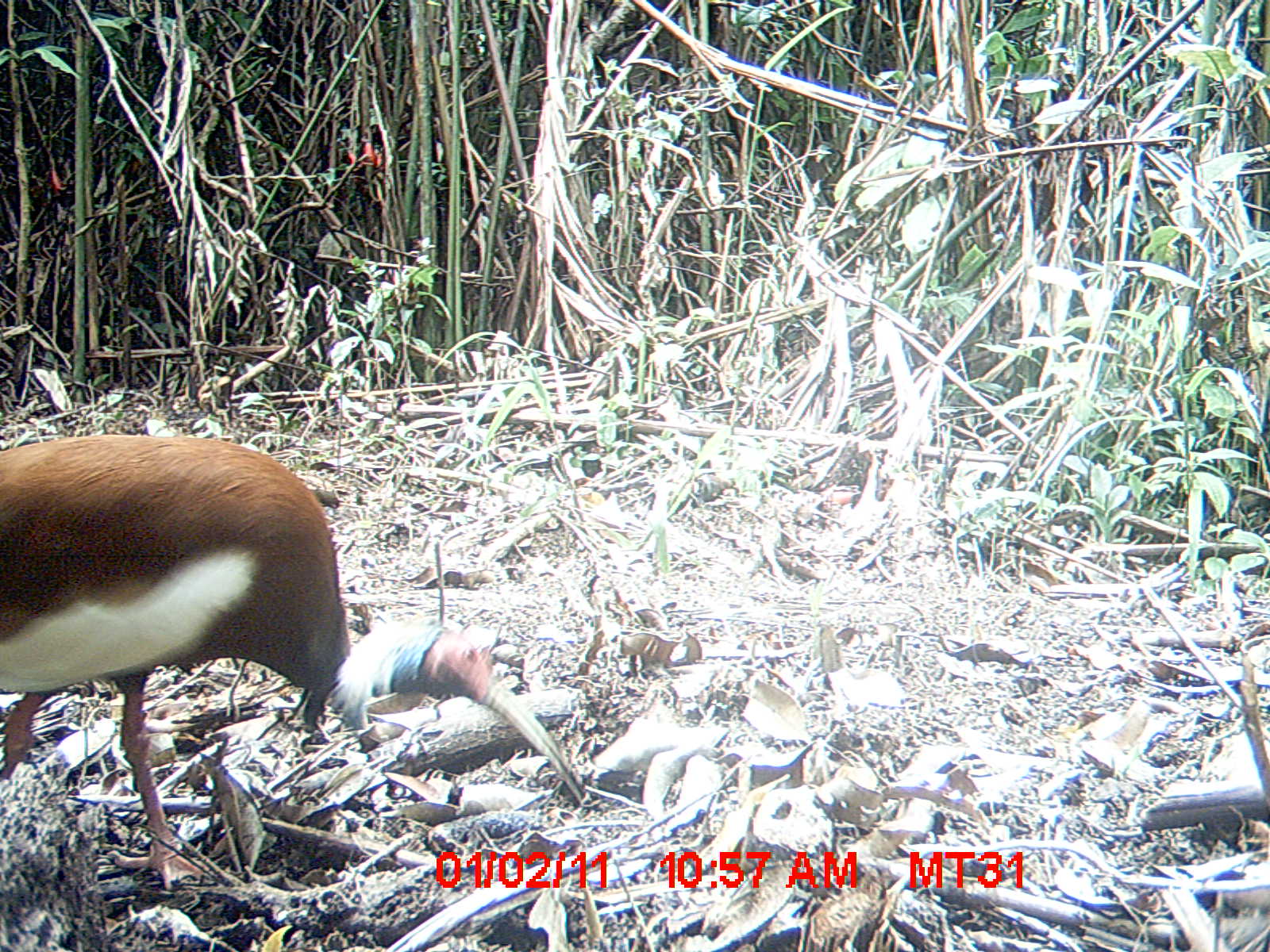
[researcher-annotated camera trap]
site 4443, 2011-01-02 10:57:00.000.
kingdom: Animalia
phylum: Chordata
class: Aves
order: Pelecaniformes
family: Threskiornithidae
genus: Lophotibis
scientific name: Lophotibis cristata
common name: madagascan ibis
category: lophotibis cristataa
Lophotibis cristataa (madagascan ibis) (Lophotibis cristata), count 1.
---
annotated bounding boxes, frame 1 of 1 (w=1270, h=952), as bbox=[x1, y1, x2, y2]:
lophotibis cristataa: bbox=[0, 434, 582, 890]